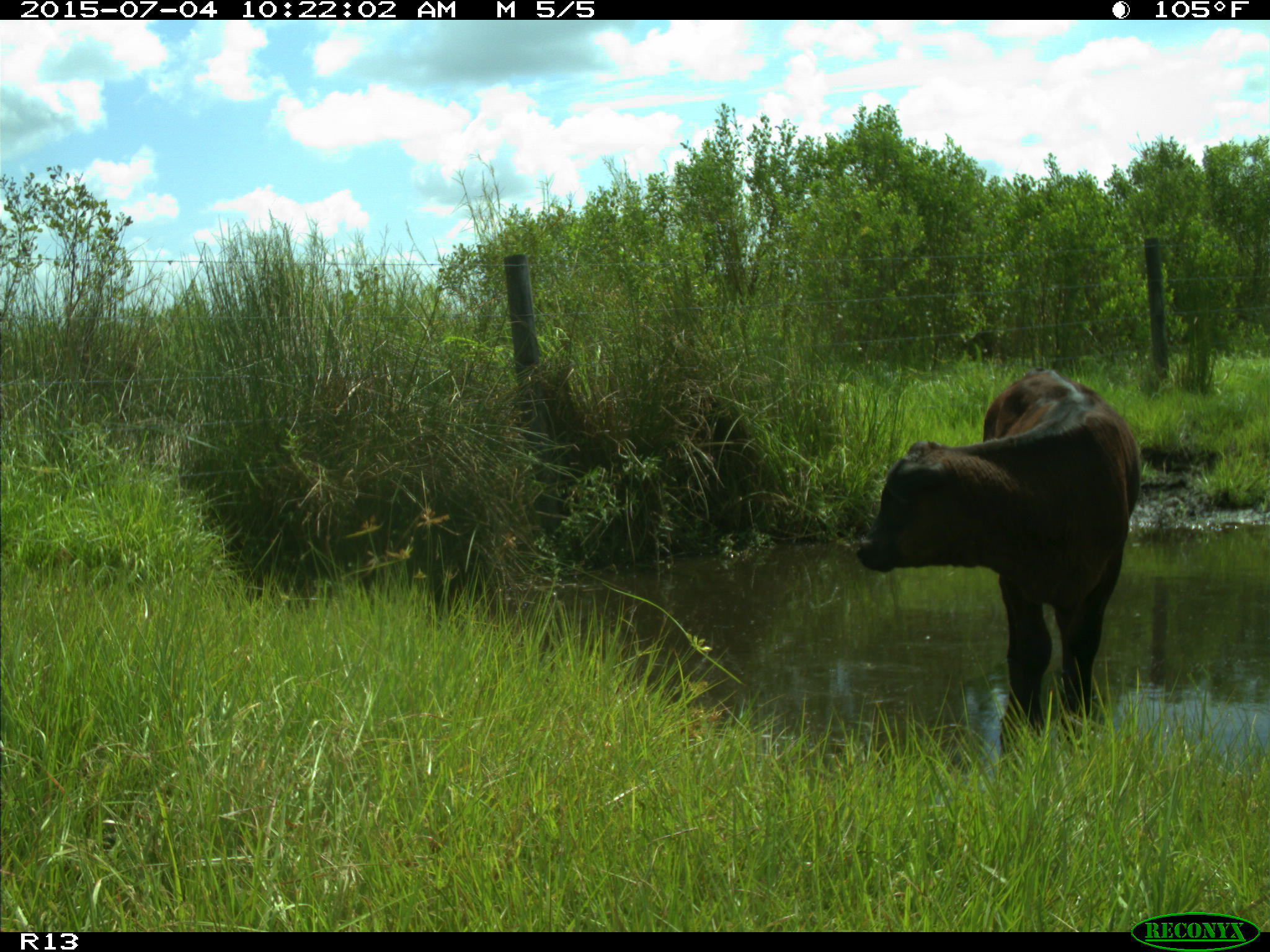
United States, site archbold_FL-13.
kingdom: Animalia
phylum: Chordata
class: Mammalia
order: Artiodactyla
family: Bovidae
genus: Bos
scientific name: Bos taurus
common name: domestic cow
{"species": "Bos taurus (domestic cow)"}